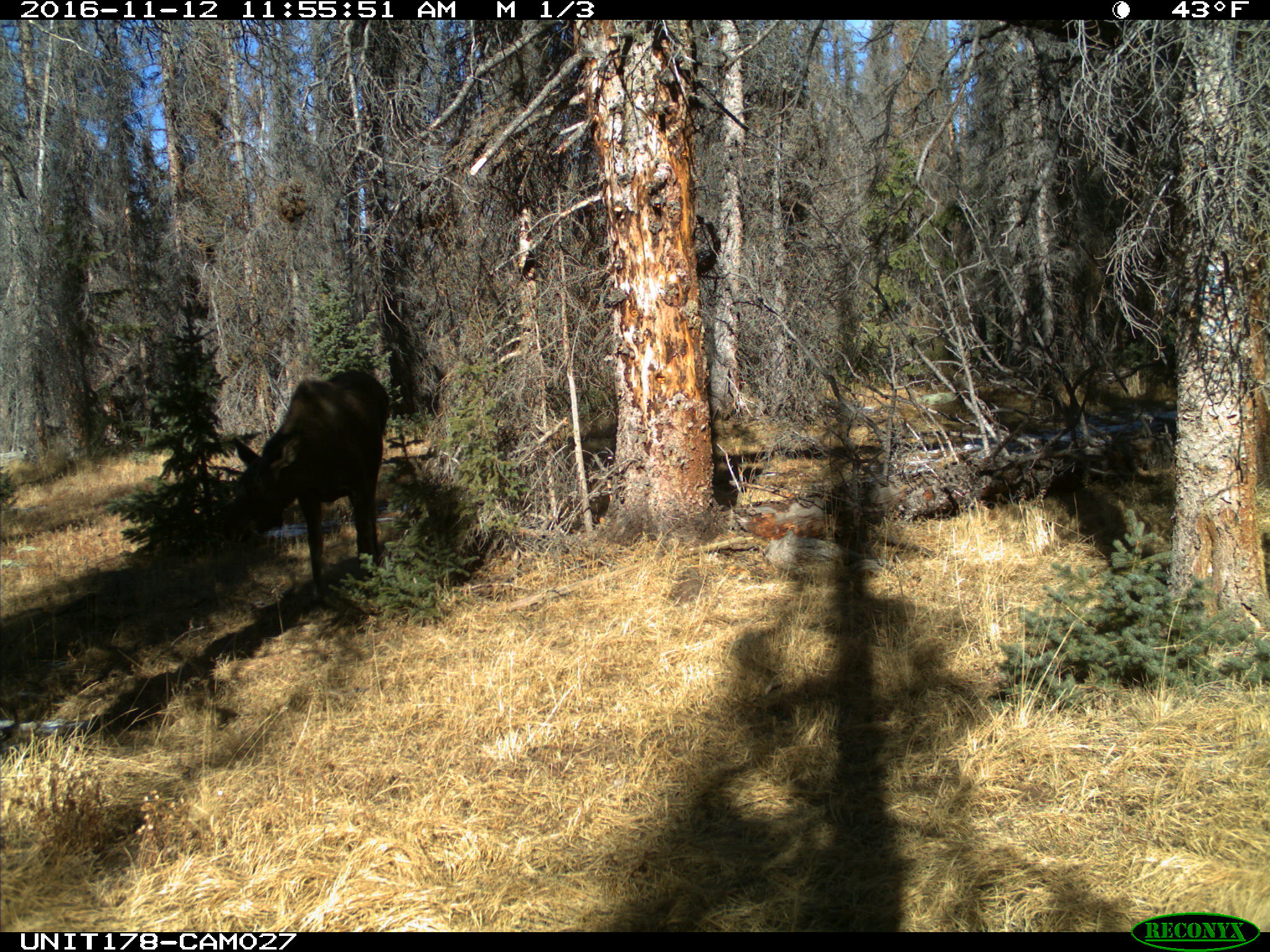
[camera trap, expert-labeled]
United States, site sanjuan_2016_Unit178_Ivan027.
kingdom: Animalia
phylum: Chordata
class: Mammalia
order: Artiodactyla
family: Cervidae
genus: Alces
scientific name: Alces alces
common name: moose